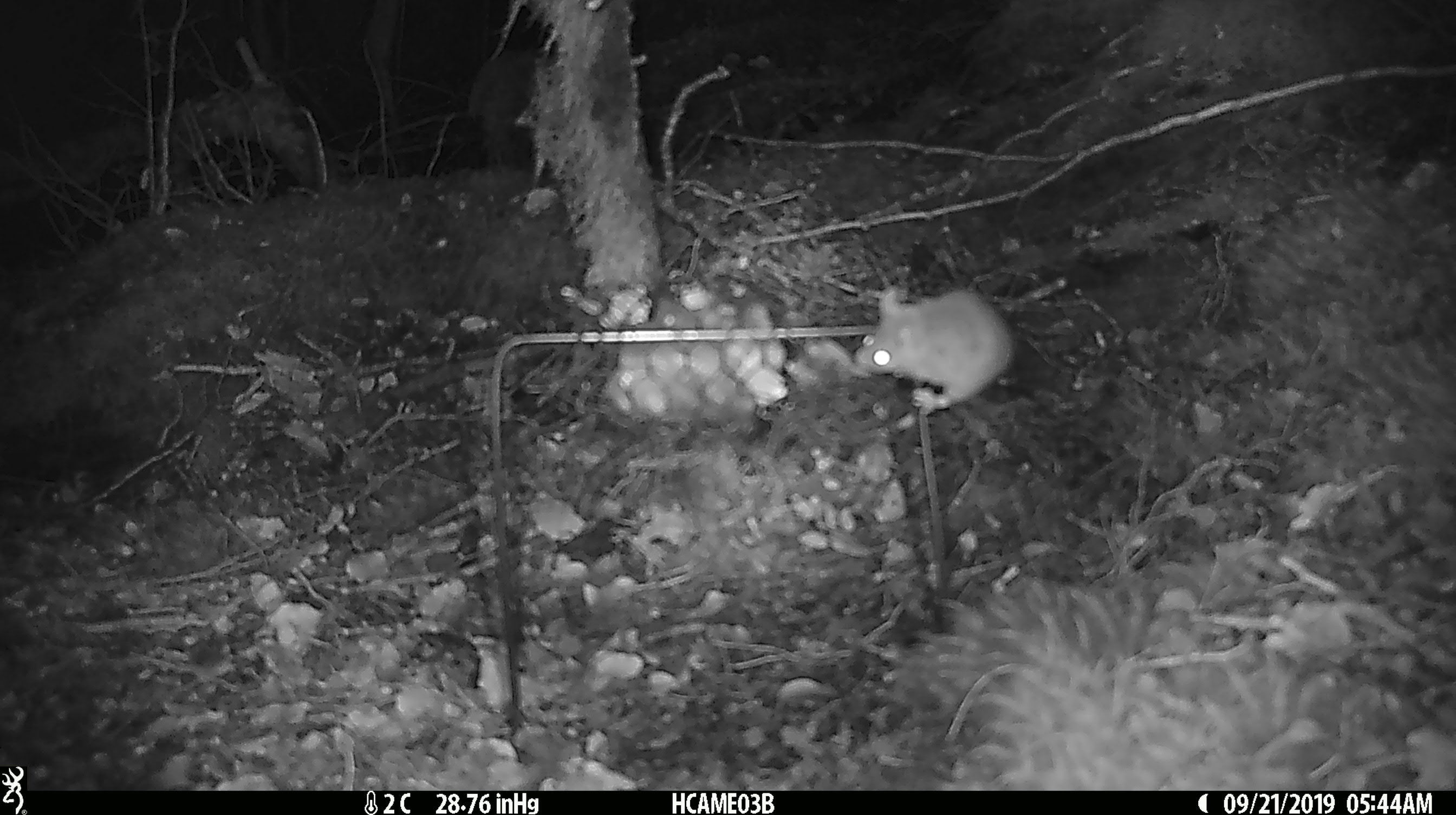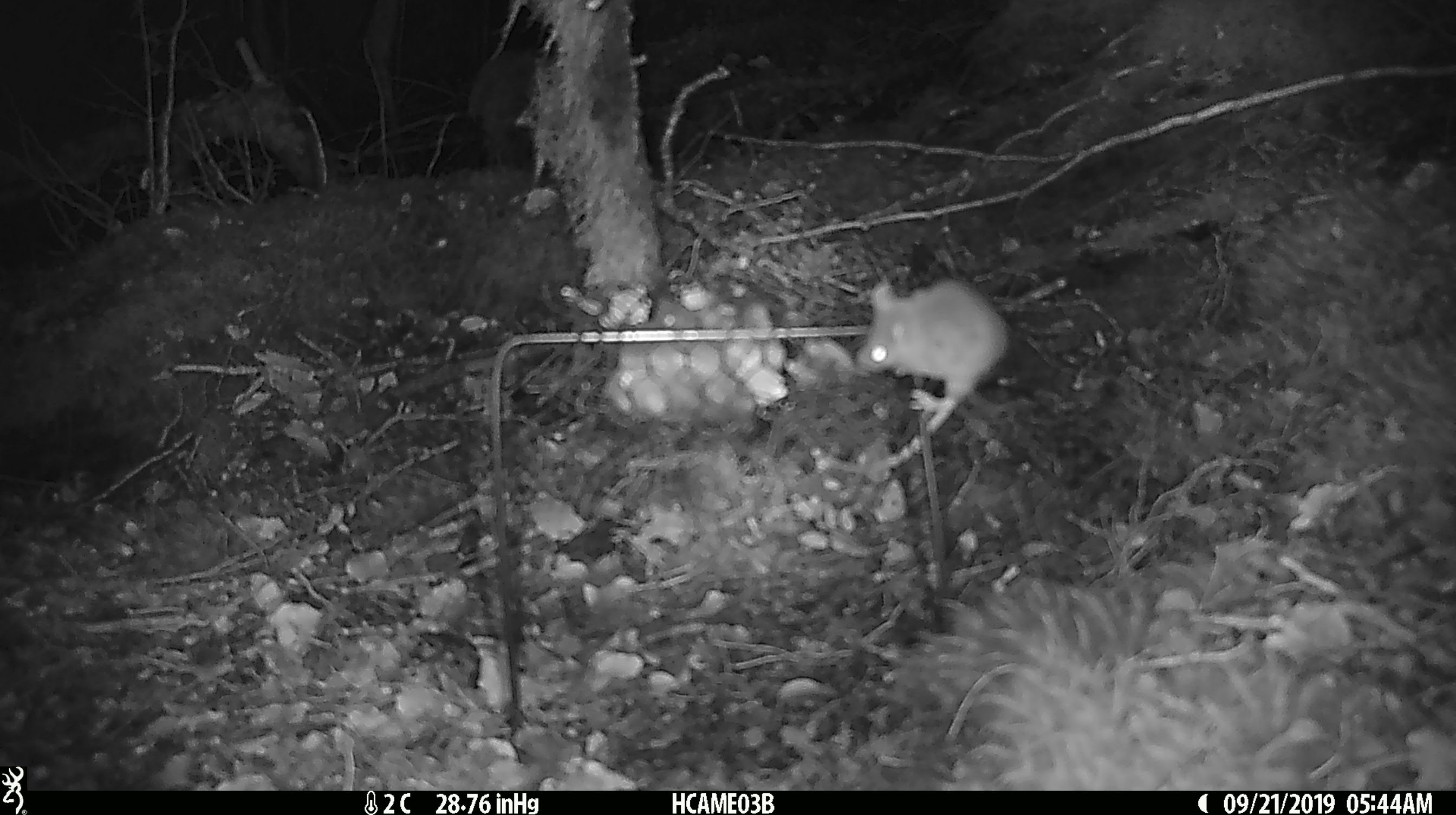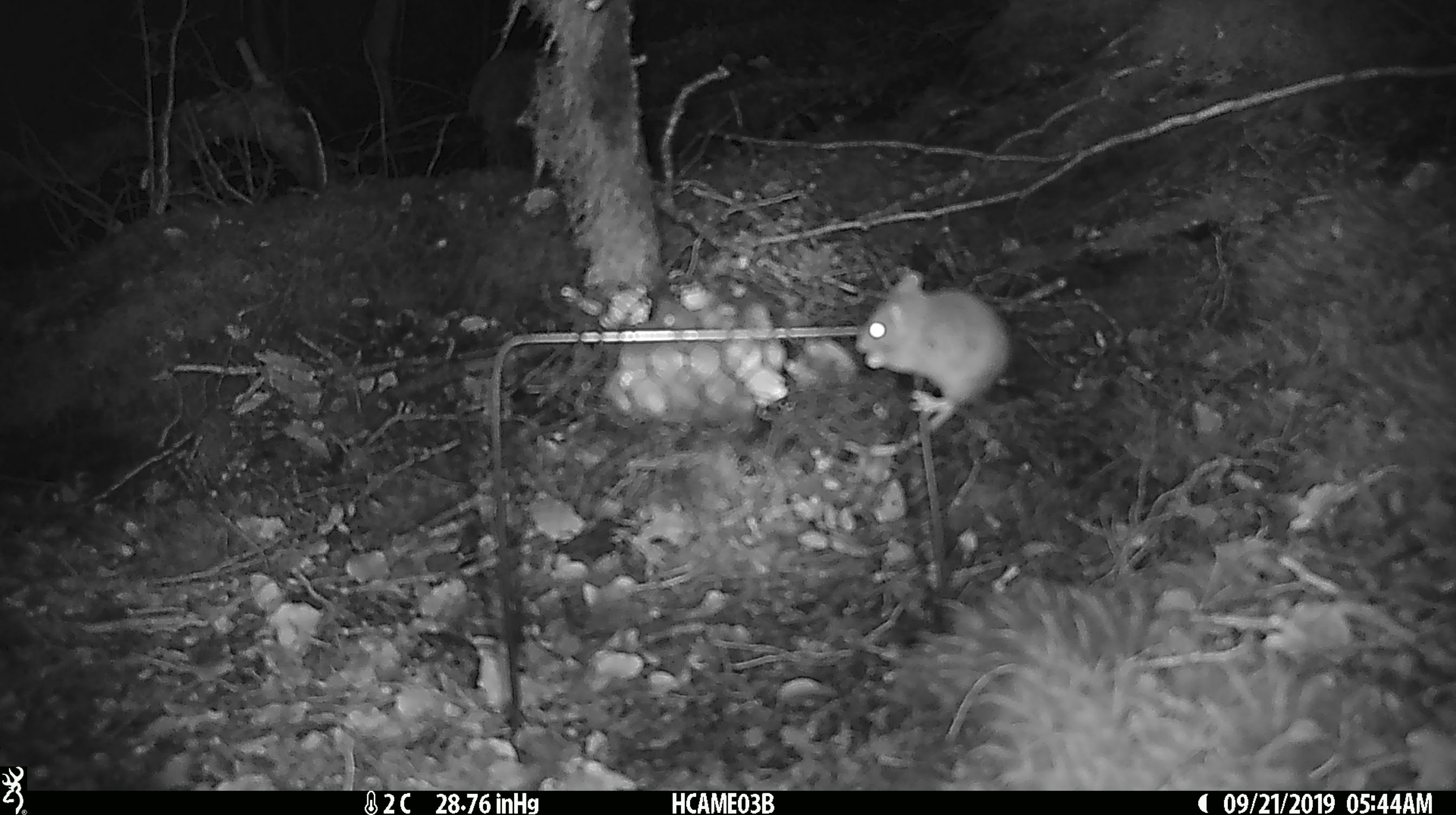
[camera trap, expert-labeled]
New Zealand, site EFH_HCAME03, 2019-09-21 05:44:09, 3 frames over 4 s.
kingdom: Animalia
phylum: Chordata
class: Mammalia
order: Rodentia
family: Muridae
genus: Mus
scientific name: Mus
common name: mouse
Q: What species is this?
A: Mouse (Mus).